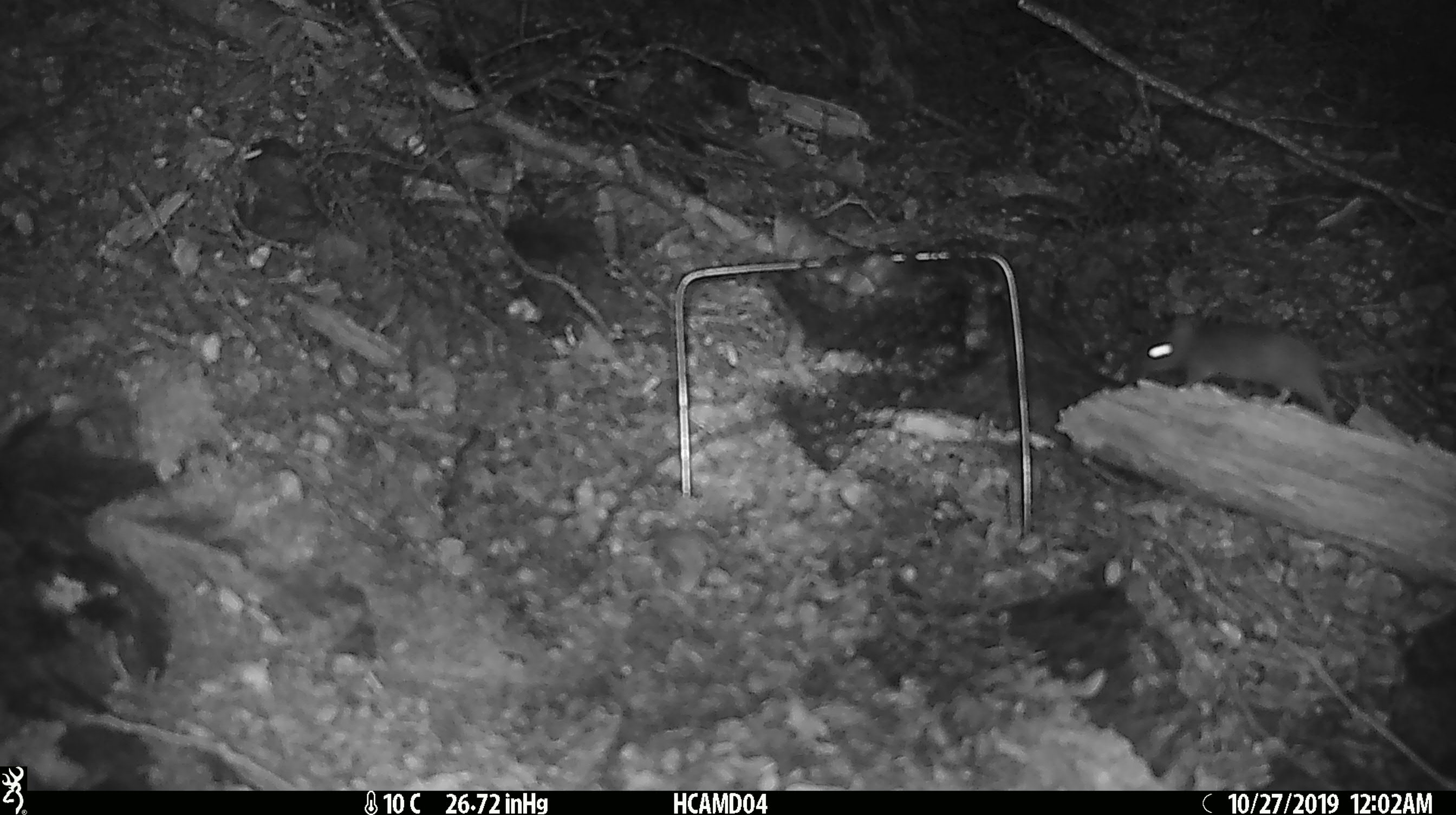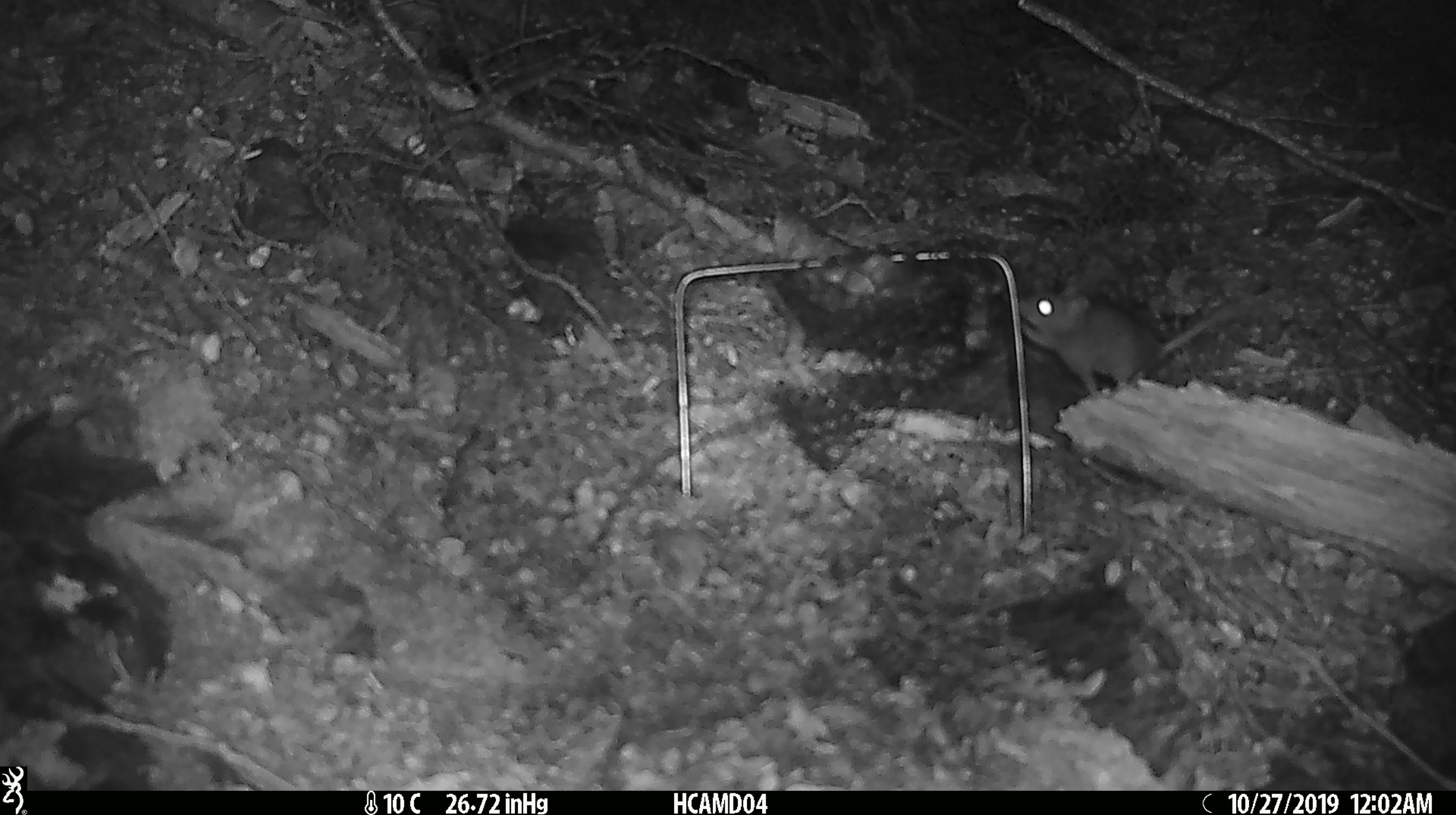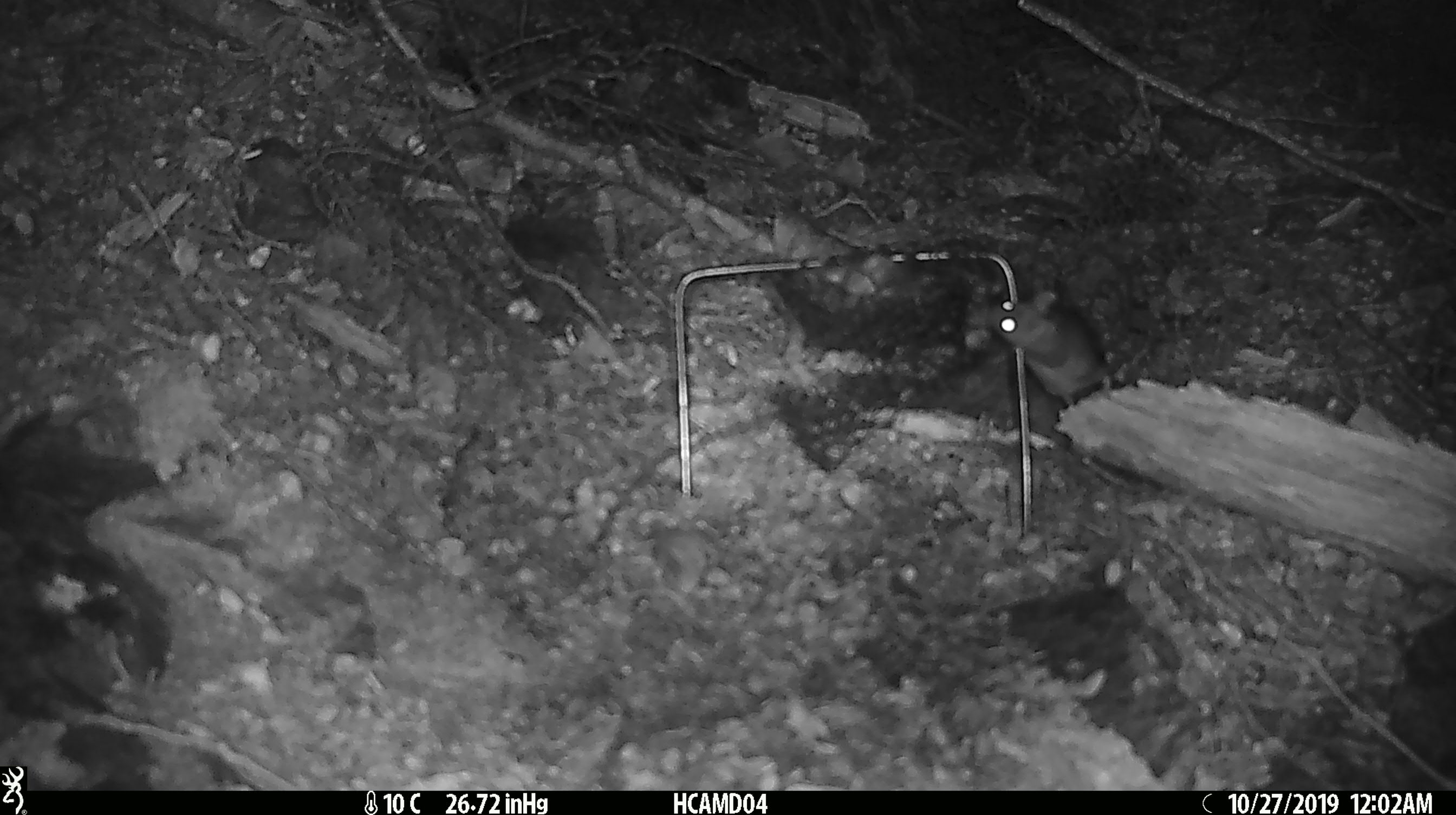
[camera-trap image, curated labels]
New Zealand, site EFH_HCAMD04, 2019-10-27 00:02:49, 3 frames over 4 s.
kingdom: Animalia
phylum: Chordata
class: Mammalia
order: Rodentia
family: Muridae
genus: Mus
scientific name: Mus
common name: mouse